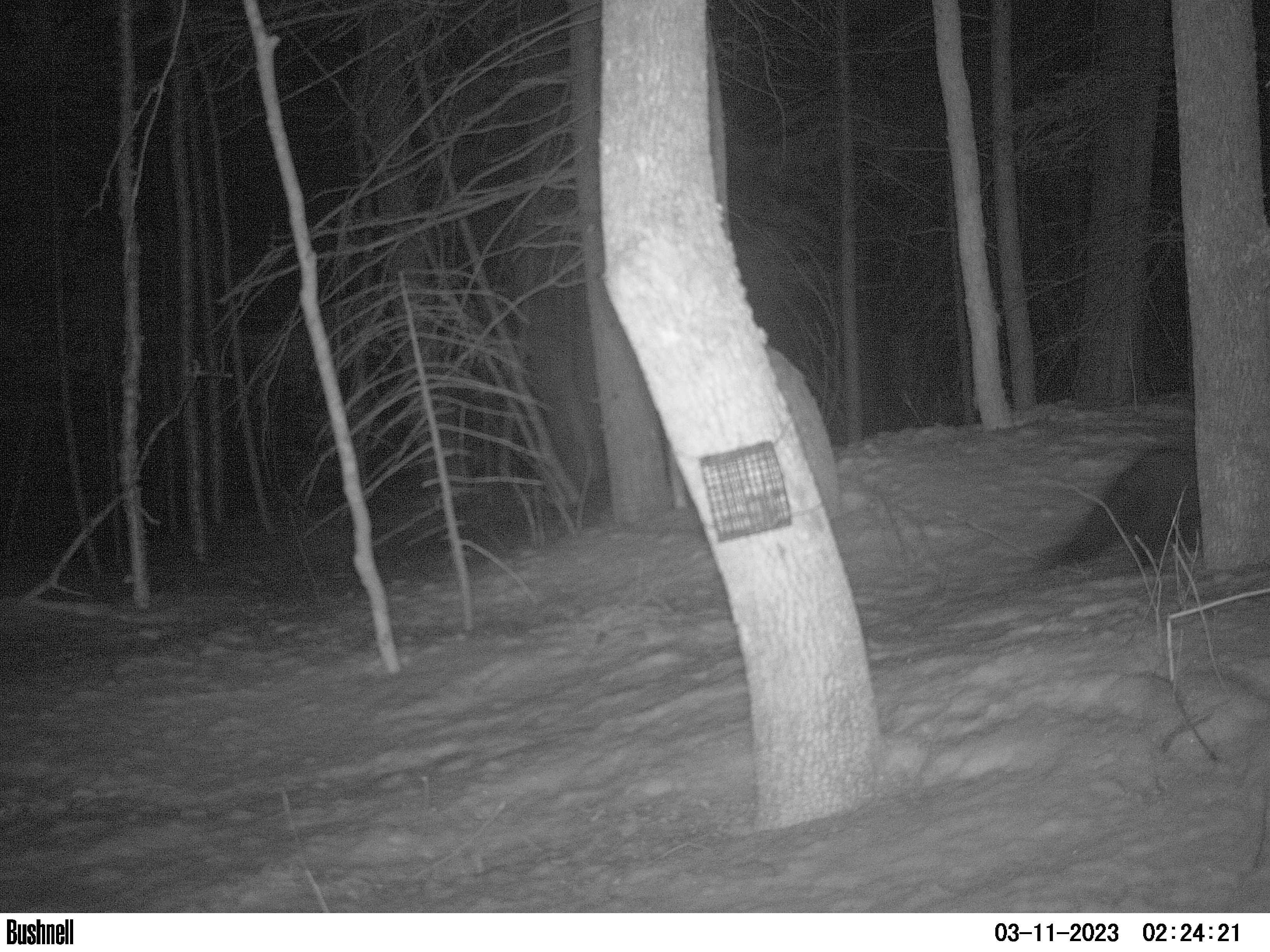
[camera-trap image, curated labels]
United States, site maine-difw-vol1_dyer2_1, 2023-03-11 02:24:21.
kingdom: Animalia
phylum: Chordata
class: Mammalia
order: Carnivora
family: Mustelidae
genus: Pekania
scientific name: Pekania pennanti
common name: fisher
Fisher (Pekania pennanti).